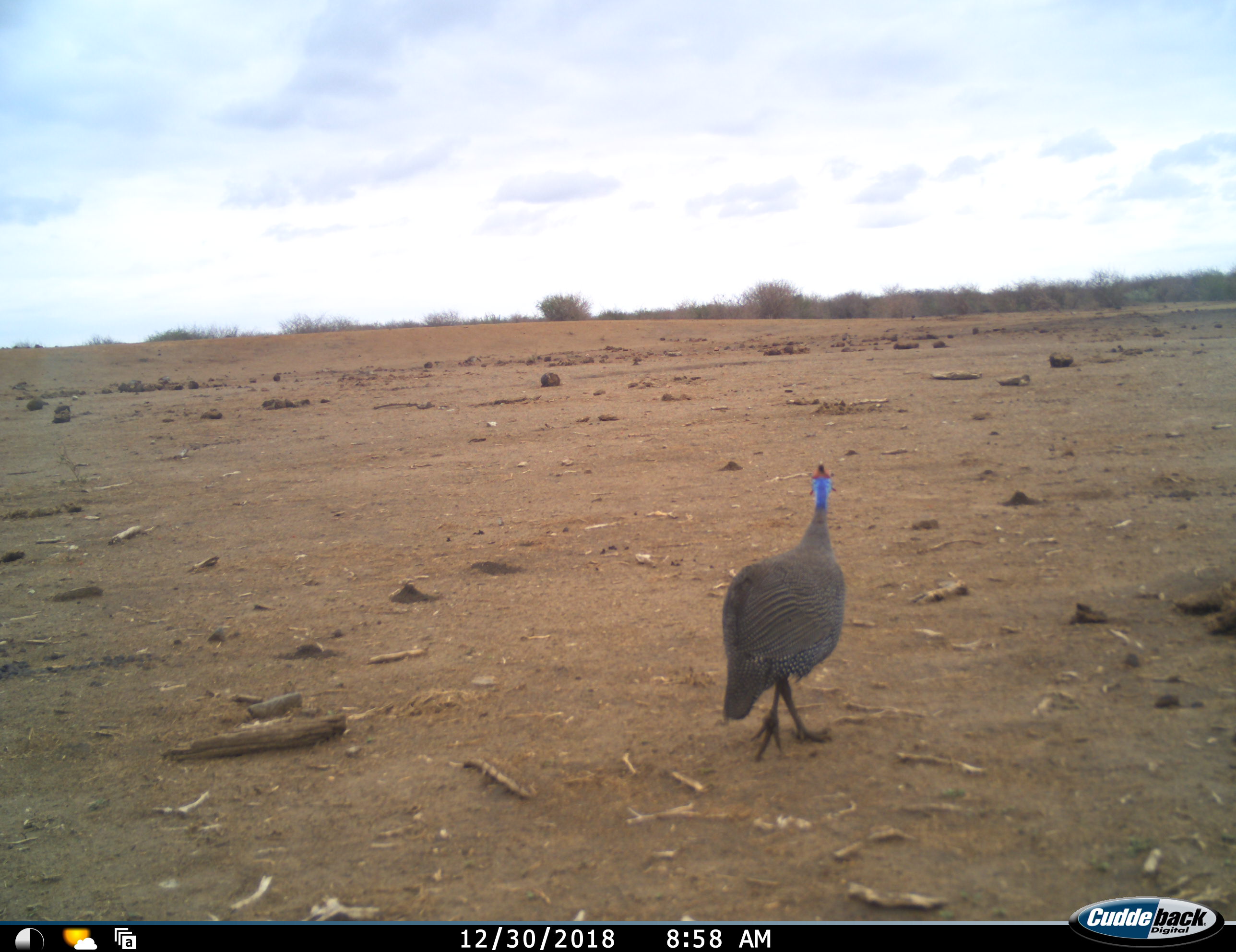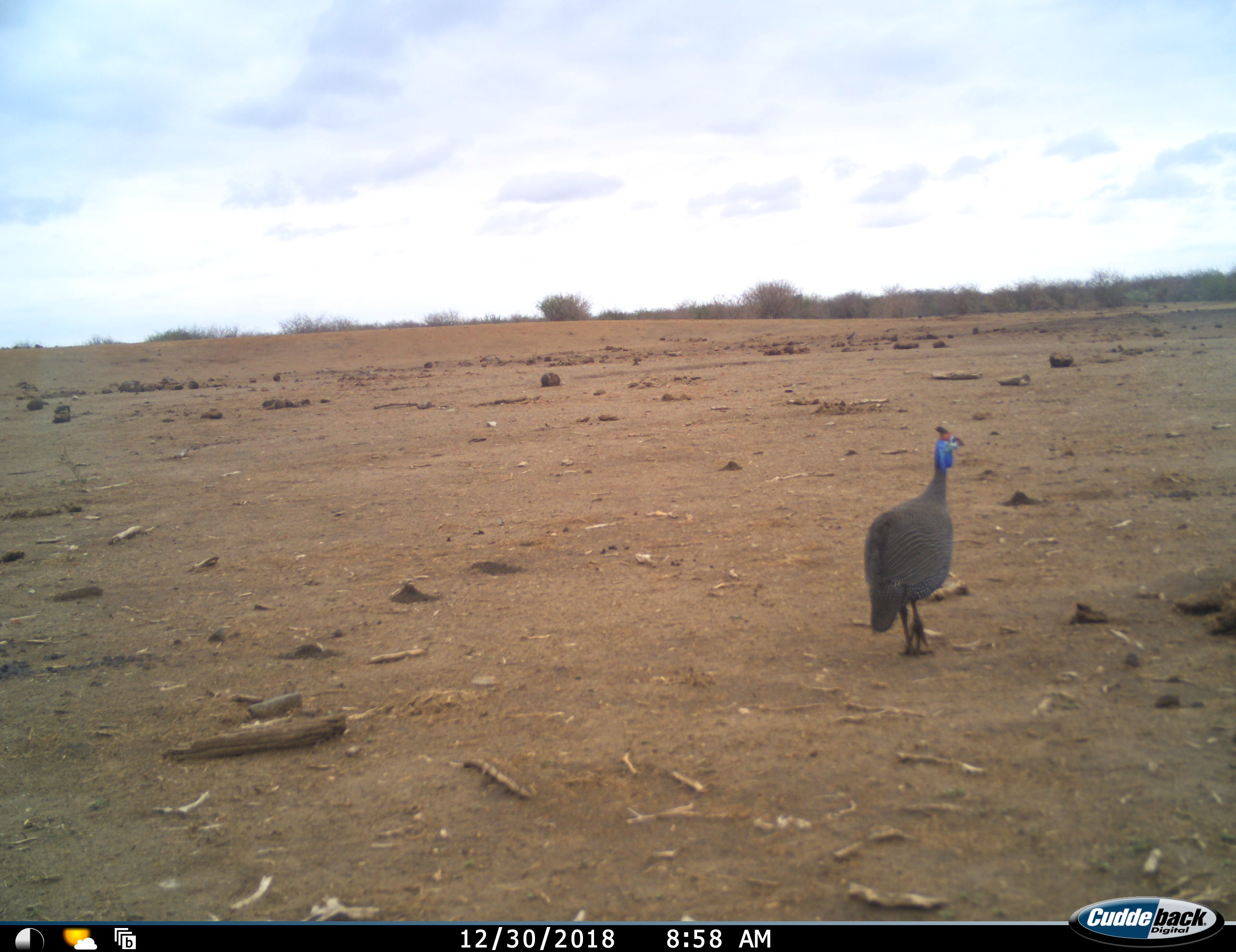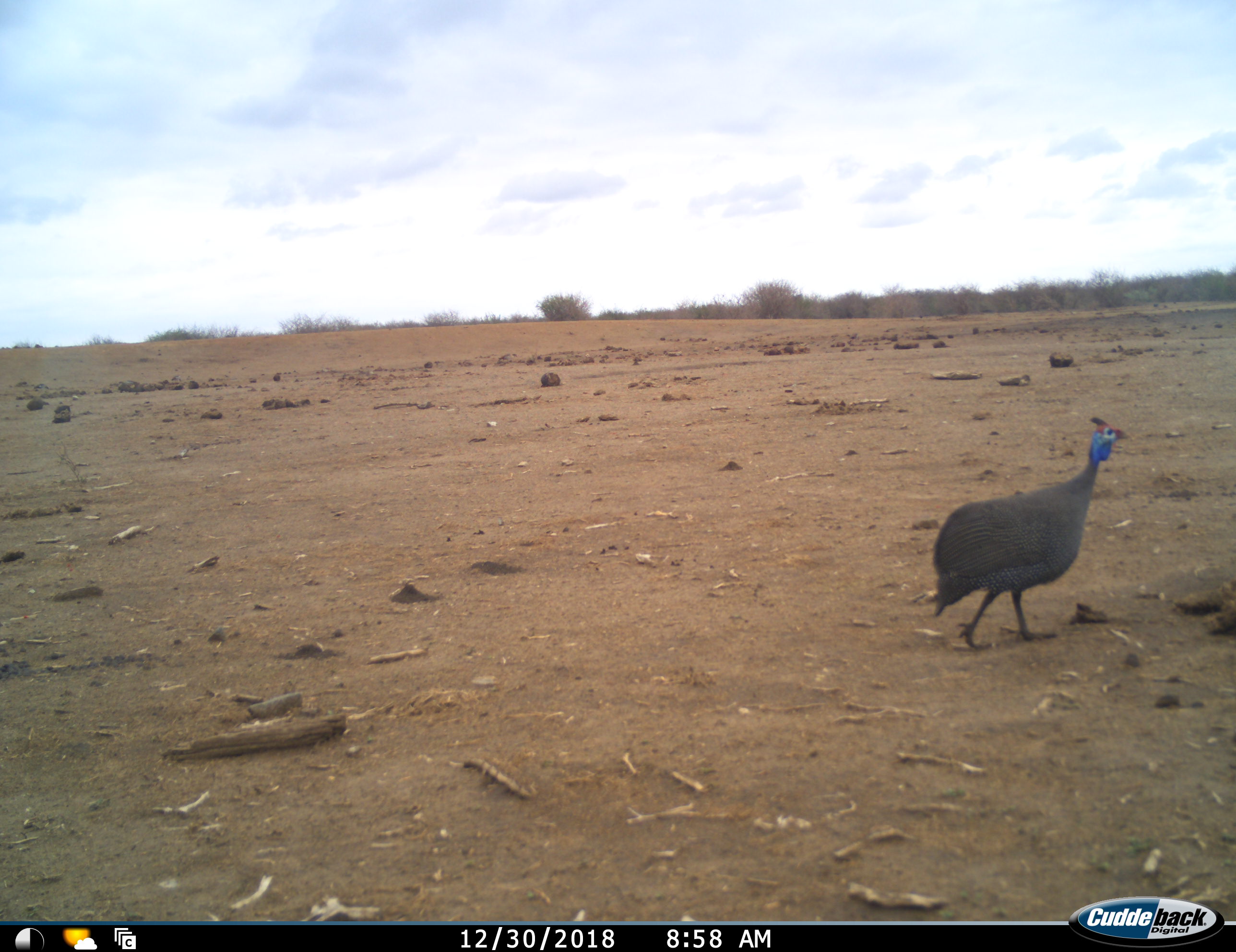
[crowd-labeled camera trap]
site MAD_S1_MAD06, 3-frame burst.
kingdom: Animalia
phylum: Chordata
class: Aves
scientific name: Aves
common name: bird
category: birdother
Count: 1.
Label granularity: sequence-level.